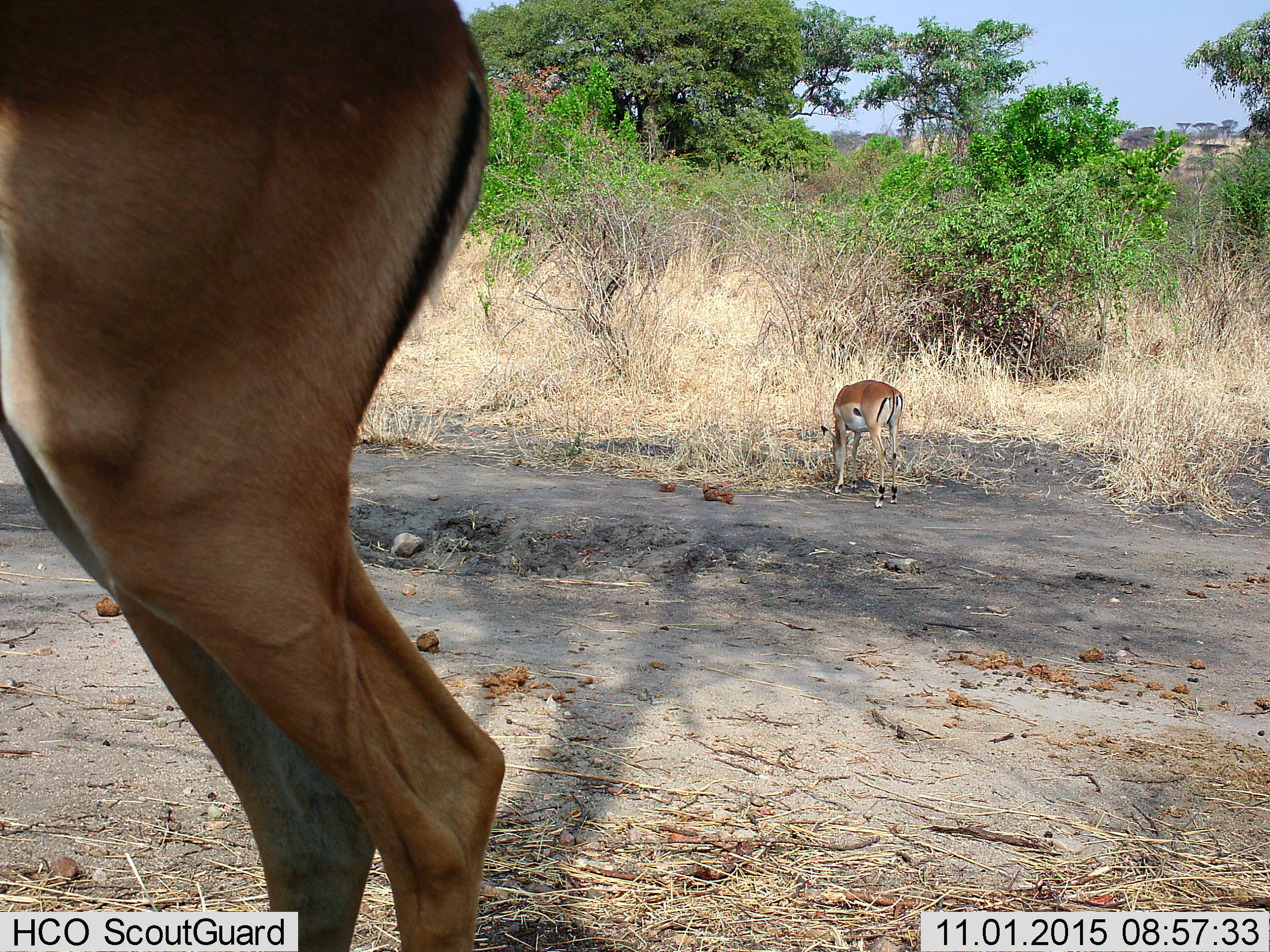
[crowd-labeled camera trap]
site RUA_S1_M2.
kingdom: Animalia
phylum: Chordata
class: Mammalia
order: Artiodactyla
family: Bovidae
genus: Aepyceros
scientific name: Aepyceros melampus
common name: impala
Impala (Aepyceros melampus), count 2. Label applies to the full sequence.